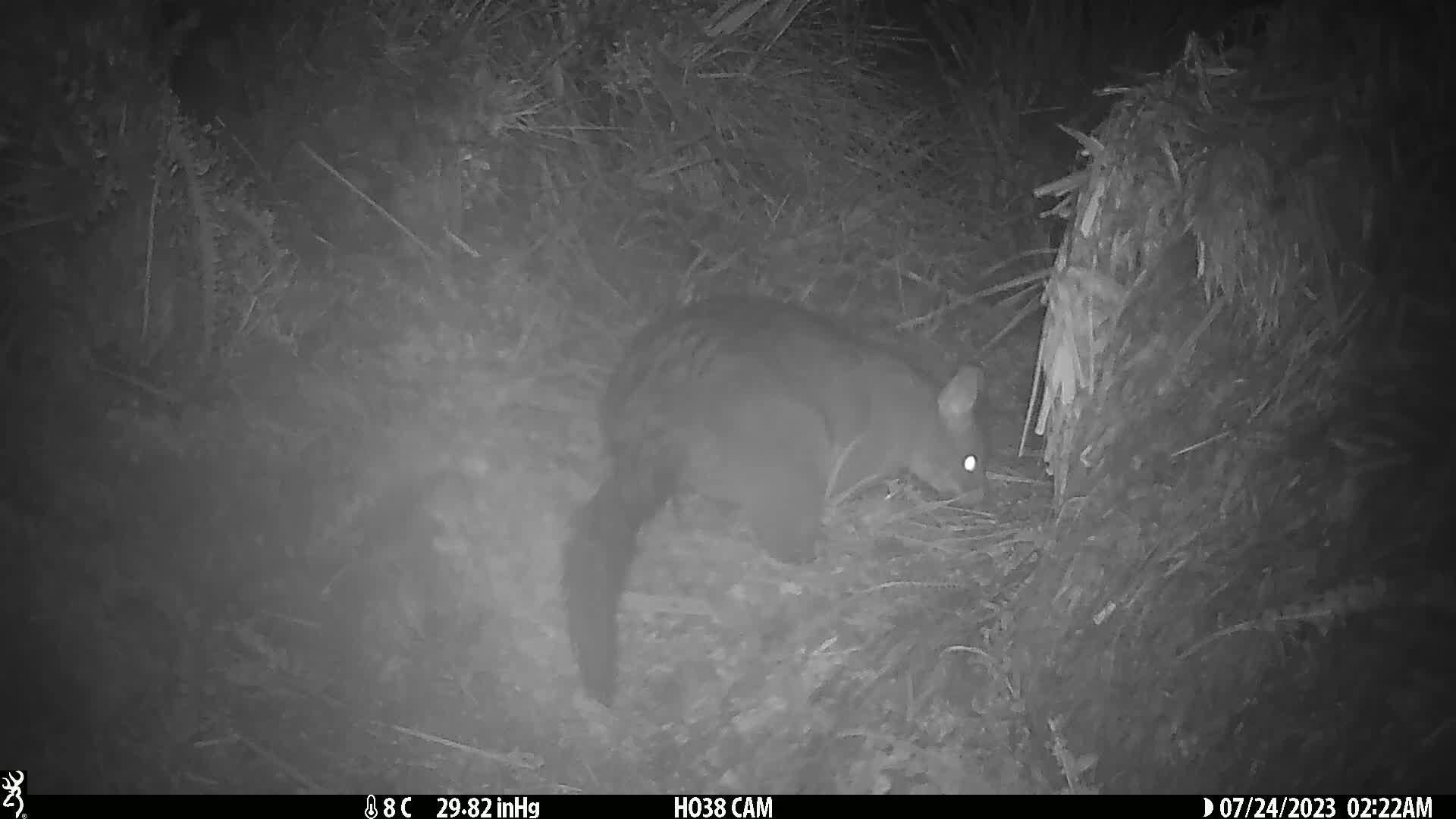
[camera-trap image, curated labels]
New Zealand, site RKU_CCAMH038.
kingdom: Animalia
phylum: Chordata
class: Mammalia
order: Diprotodontia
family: Phalangeridae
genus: Trichosurus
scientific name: Trichosurus vulpecula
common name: common brushtail possum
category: possum